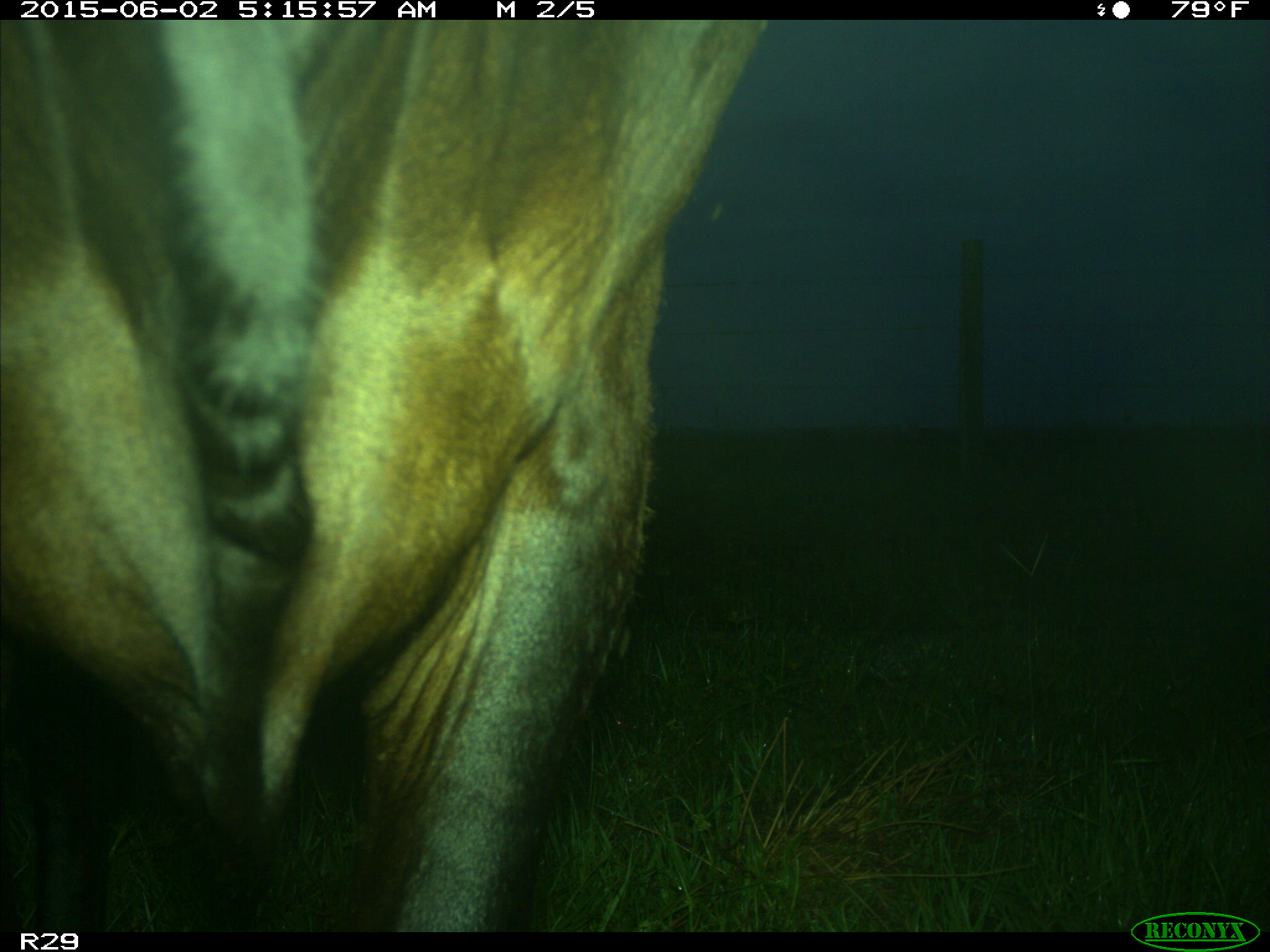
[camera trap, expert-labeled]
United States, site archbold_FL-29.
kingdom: Animalia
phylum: Chordata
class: Mammalia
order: Artiodactyla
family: Bovidae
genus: Bos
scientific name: Bos taurus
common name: domestic cow